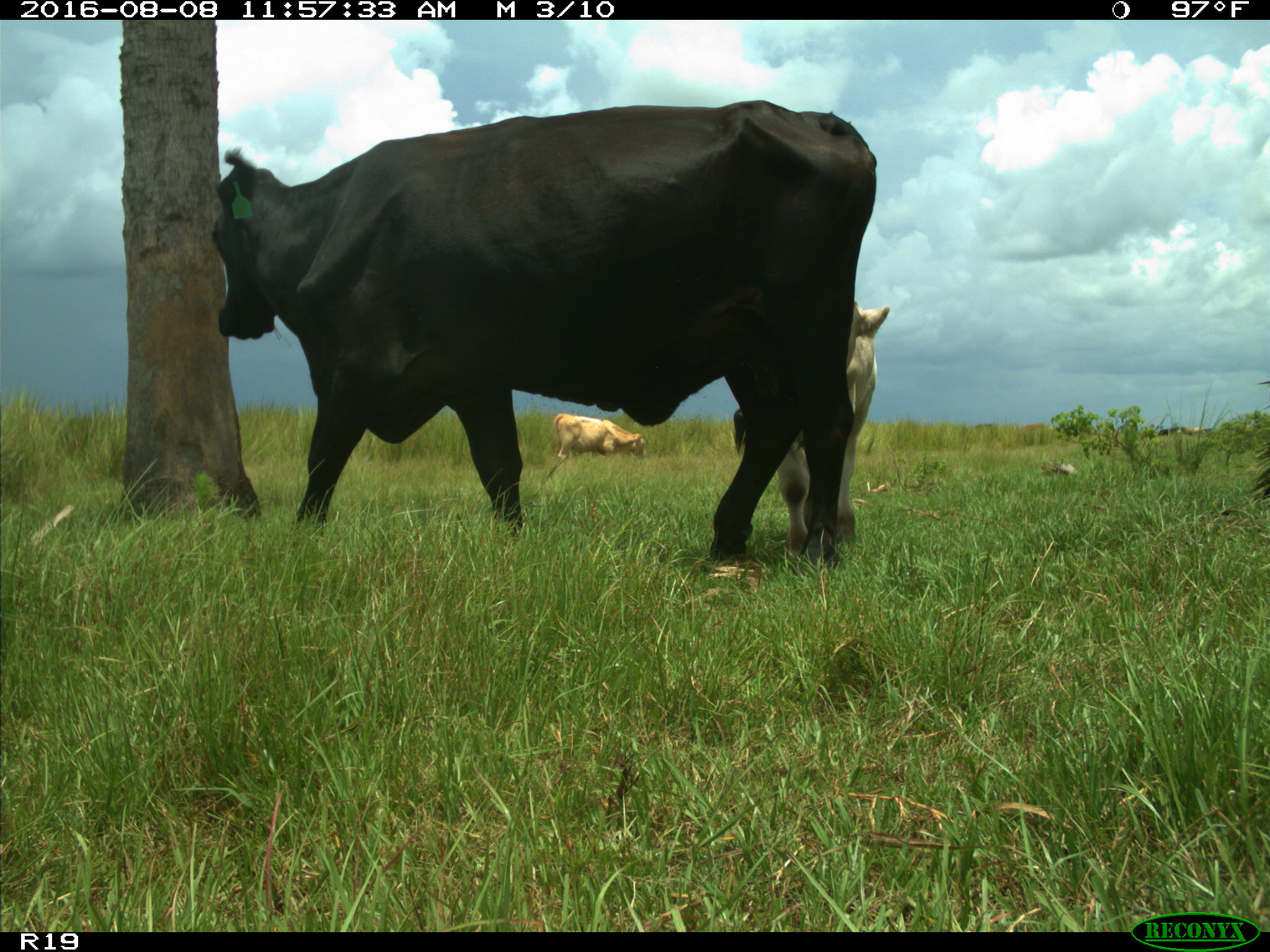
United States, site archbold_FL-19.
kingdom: Animalia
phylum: Chordata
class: Mammalia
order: Artiodactyla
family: Bovidae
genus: Bos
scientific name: Bos taurus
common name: domestic cow